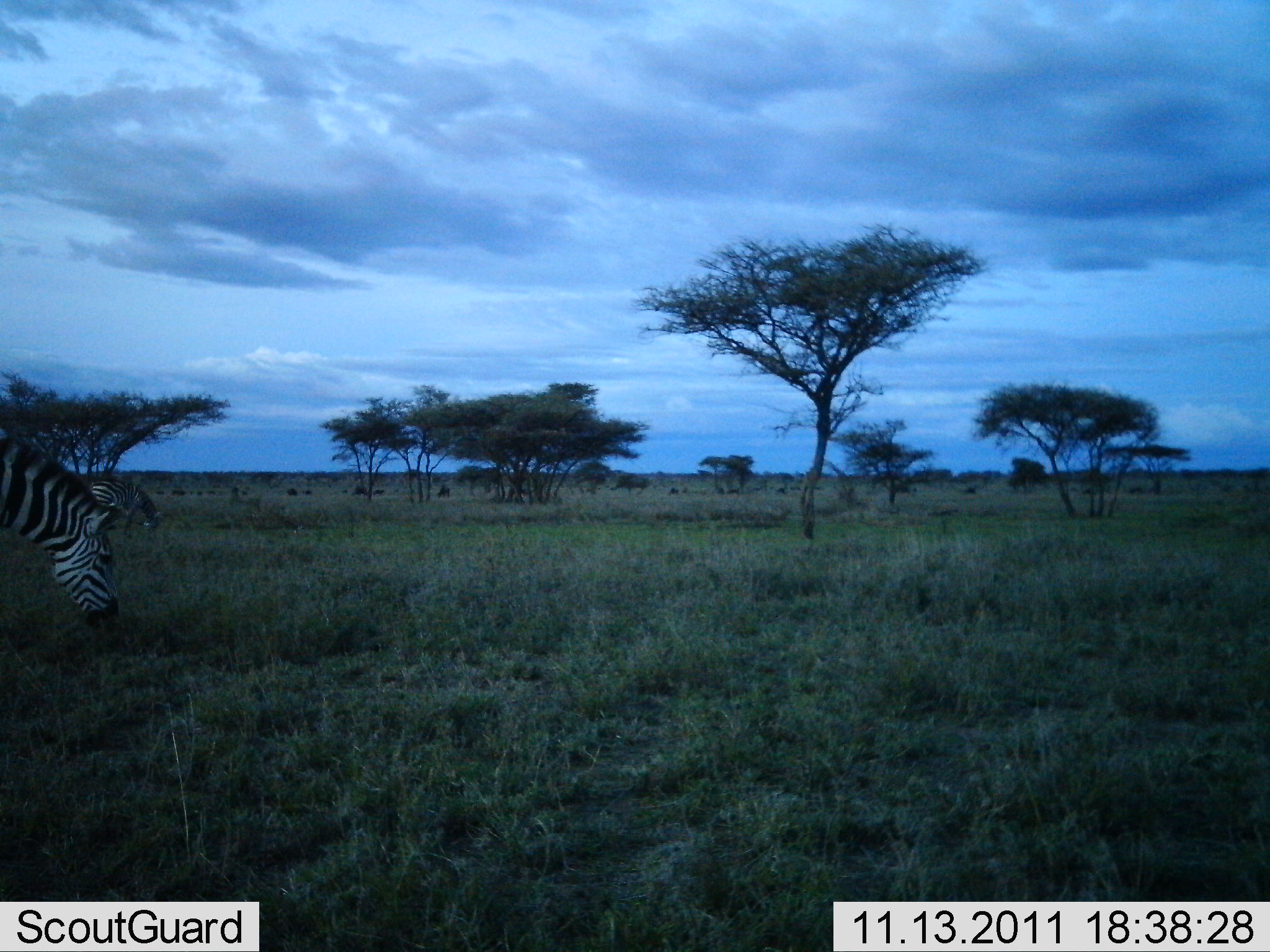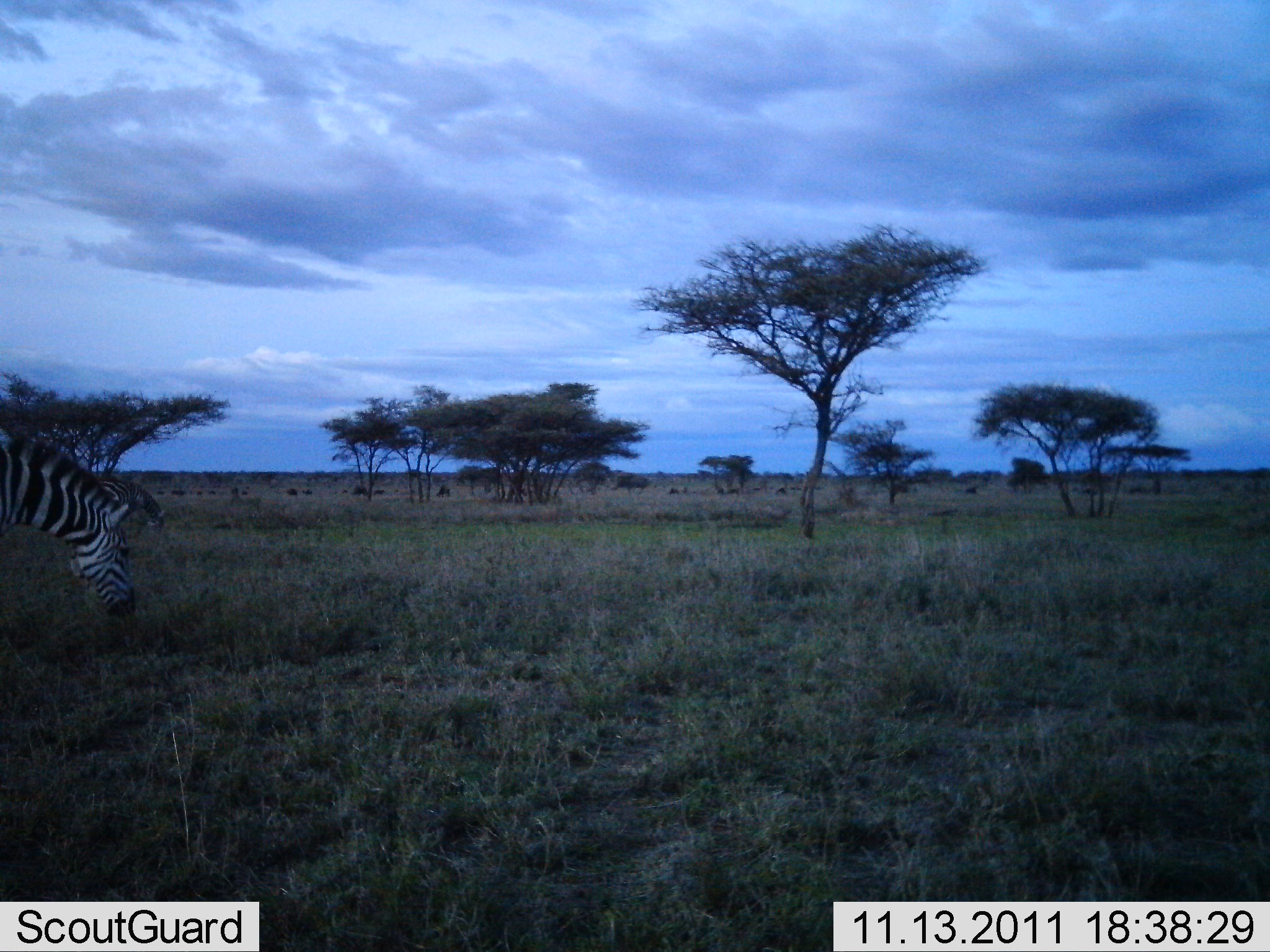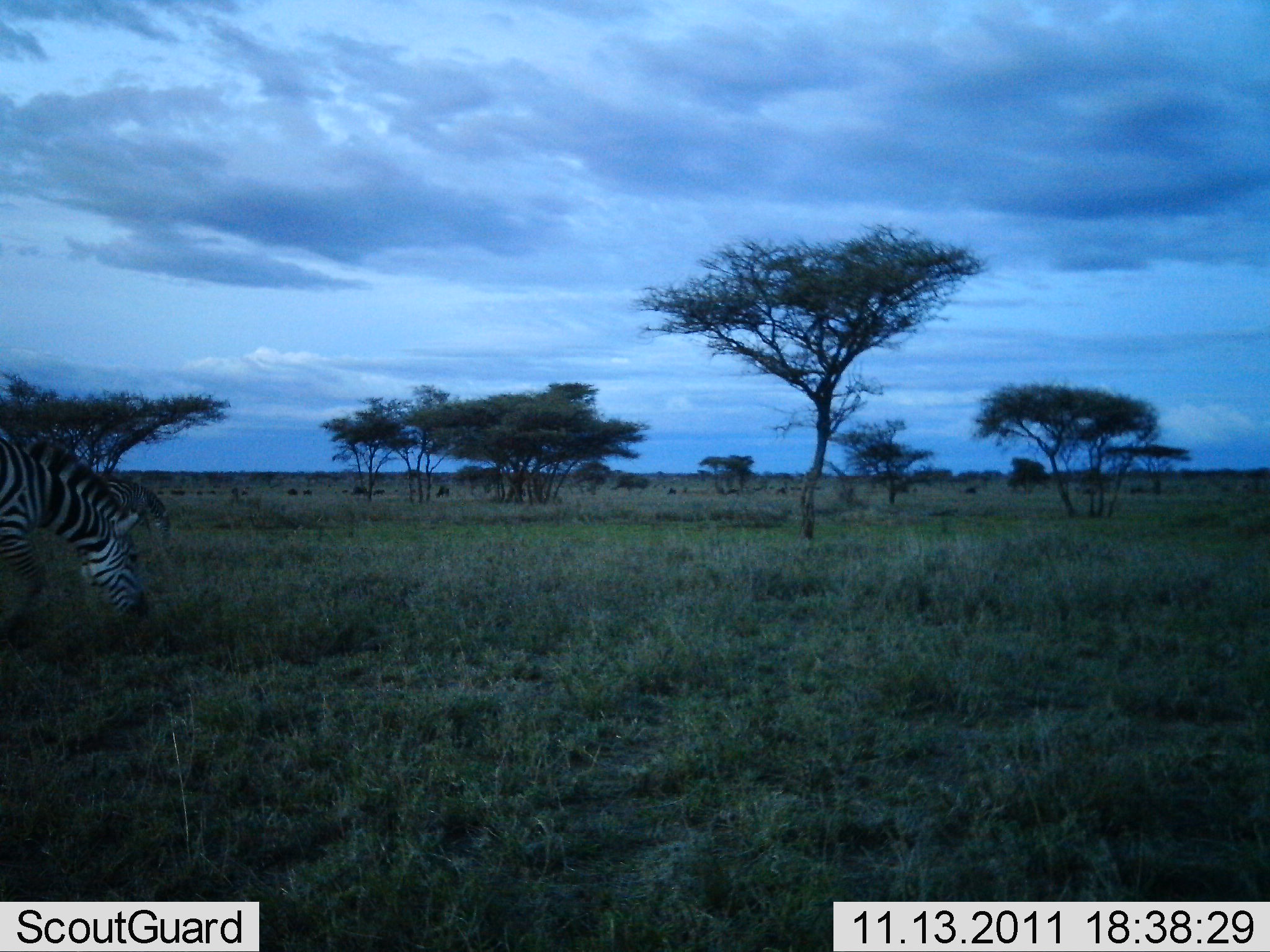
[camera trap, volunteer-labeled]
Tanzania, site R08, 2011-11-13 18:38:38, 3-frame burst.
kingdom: Animalia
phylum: Chordata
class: Mammalia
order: Perissodactyla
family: Equidae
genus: Equus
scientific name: Equus quagga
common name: plains zebra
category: zebra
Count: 2.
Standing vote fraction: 8%.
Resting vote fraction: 0%.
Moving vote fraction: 15%.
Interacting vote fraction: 0%.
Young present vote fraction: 0%.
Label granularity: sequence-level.